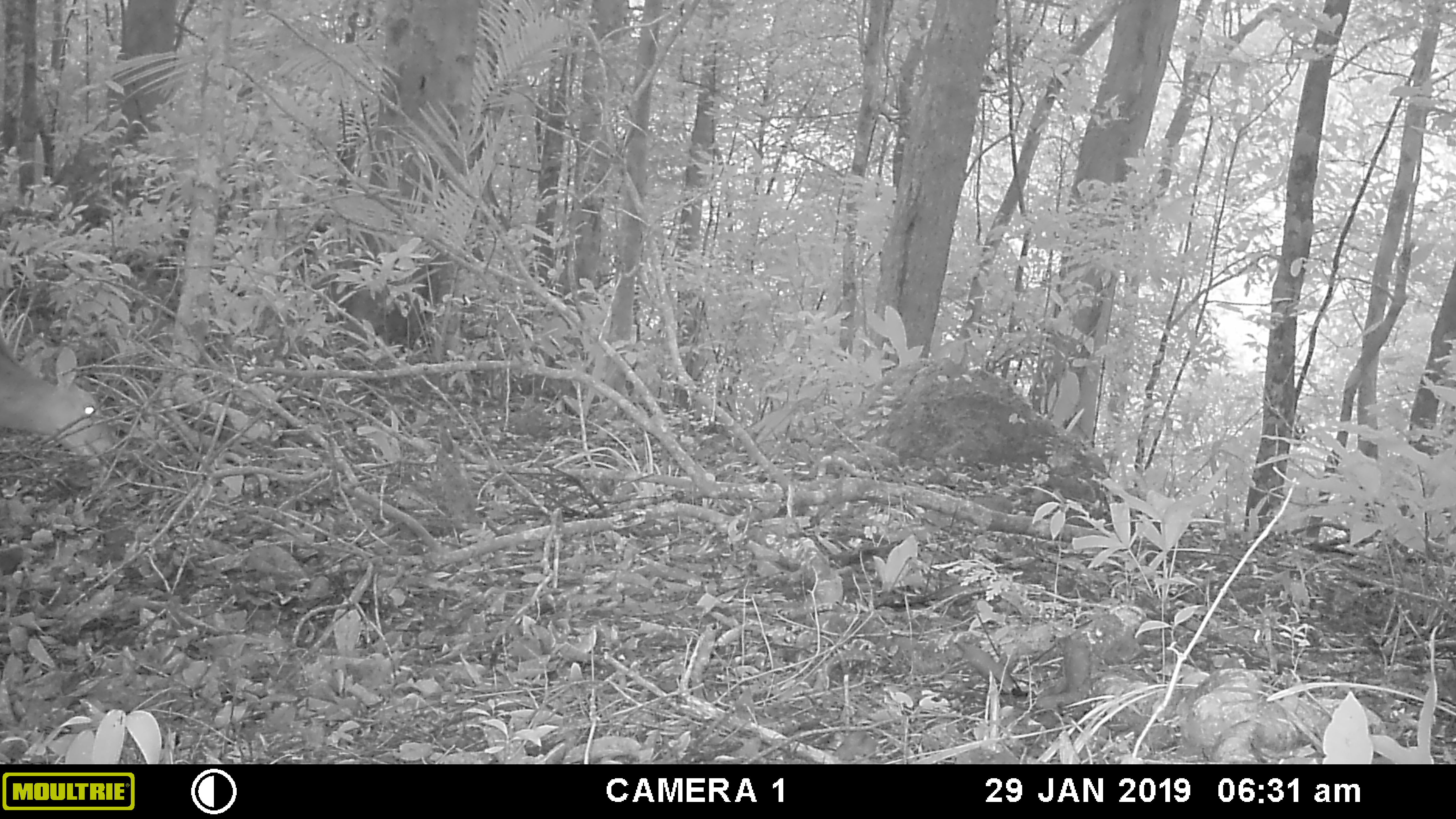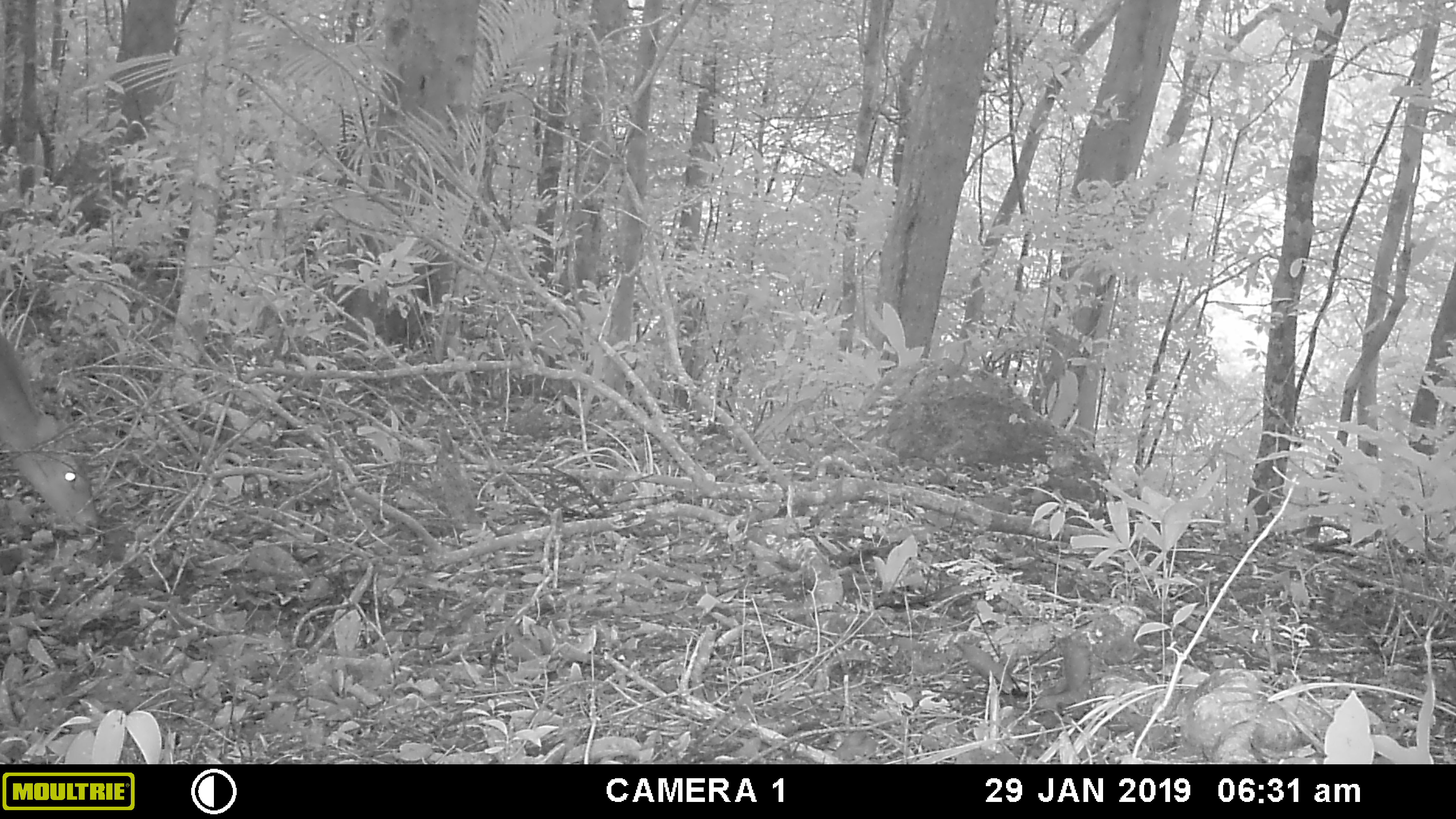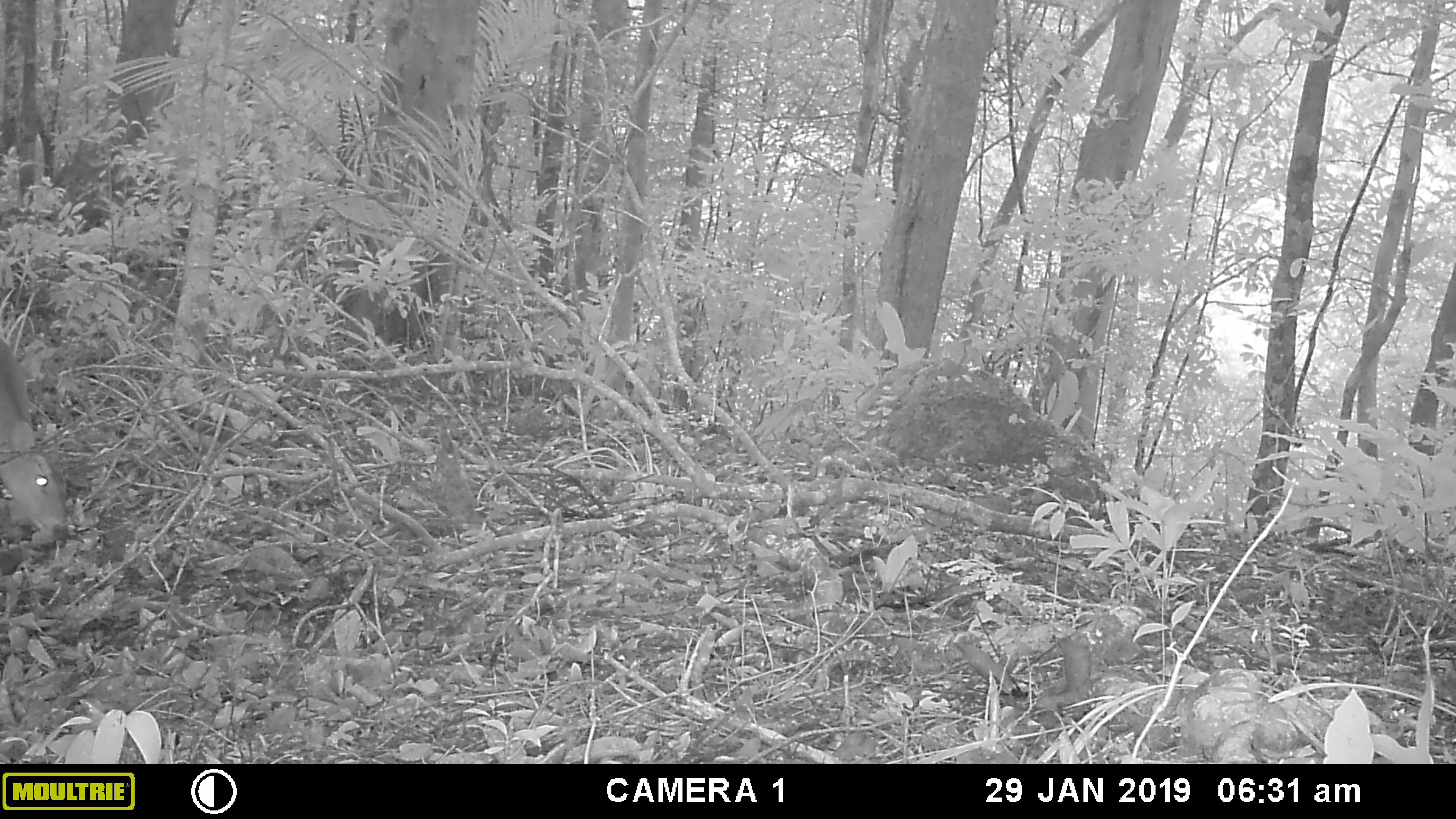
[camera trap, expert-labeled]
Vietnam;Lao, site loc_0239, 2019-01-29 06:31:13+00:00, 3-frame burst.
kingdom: Animalia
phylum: Chordata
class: Mammalia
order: Artiodactyla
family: Cervidae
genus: Muntiacus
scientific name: Muntiacus vuquangensis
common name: large-antlered muntjac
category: large antlered muntjac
Large antlered muntjac (large-antlered muntjac) (Muntiacus vuquangensis). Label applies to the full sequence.